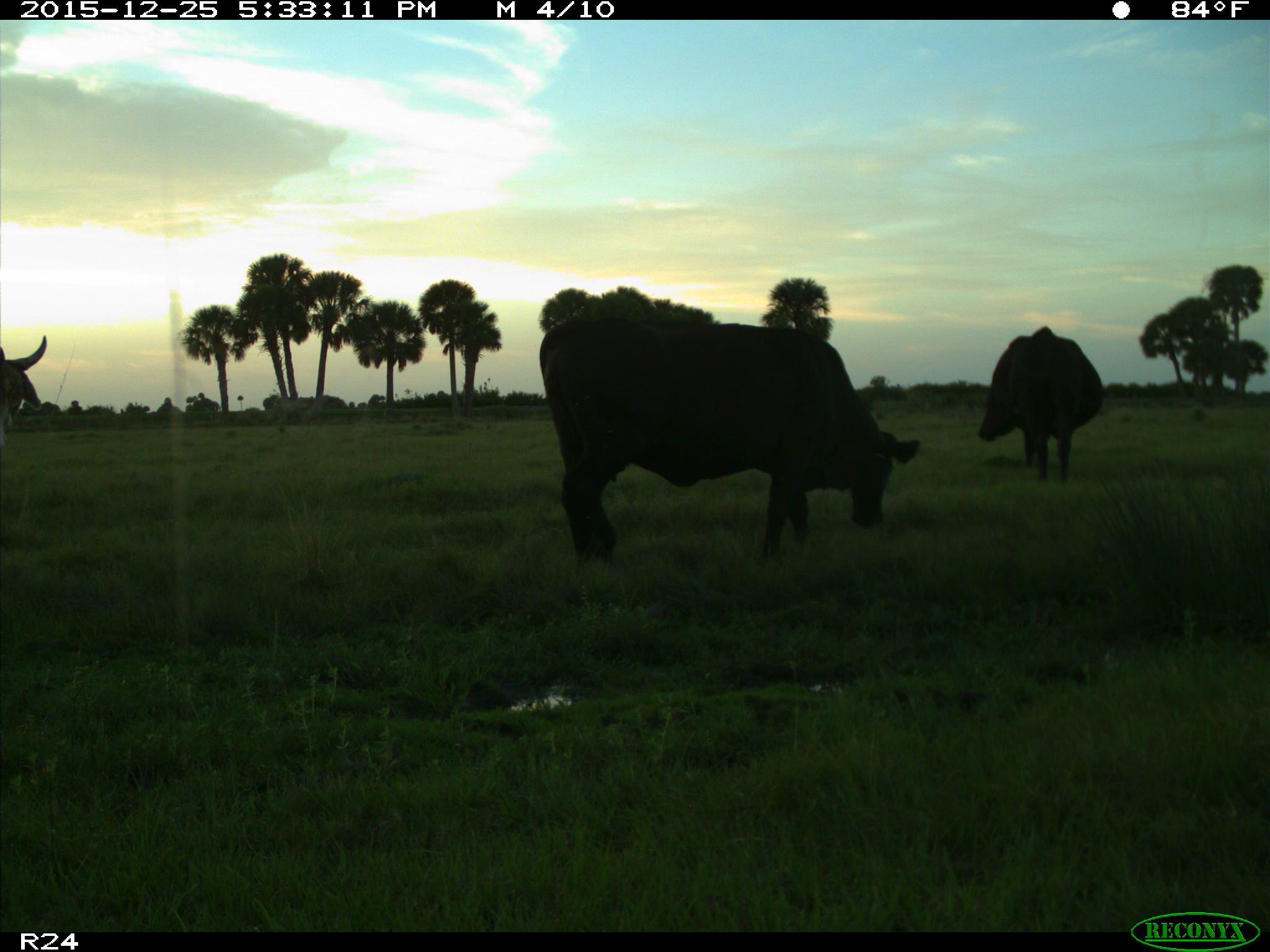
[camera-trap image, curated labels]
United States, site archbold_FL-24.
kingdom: Animalia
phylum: Chordata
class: Mammalia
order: Artiodactyla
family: Bovidae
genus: Bos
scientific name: Bos taurus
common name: domestic cow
Bos taurus (domestic cow).